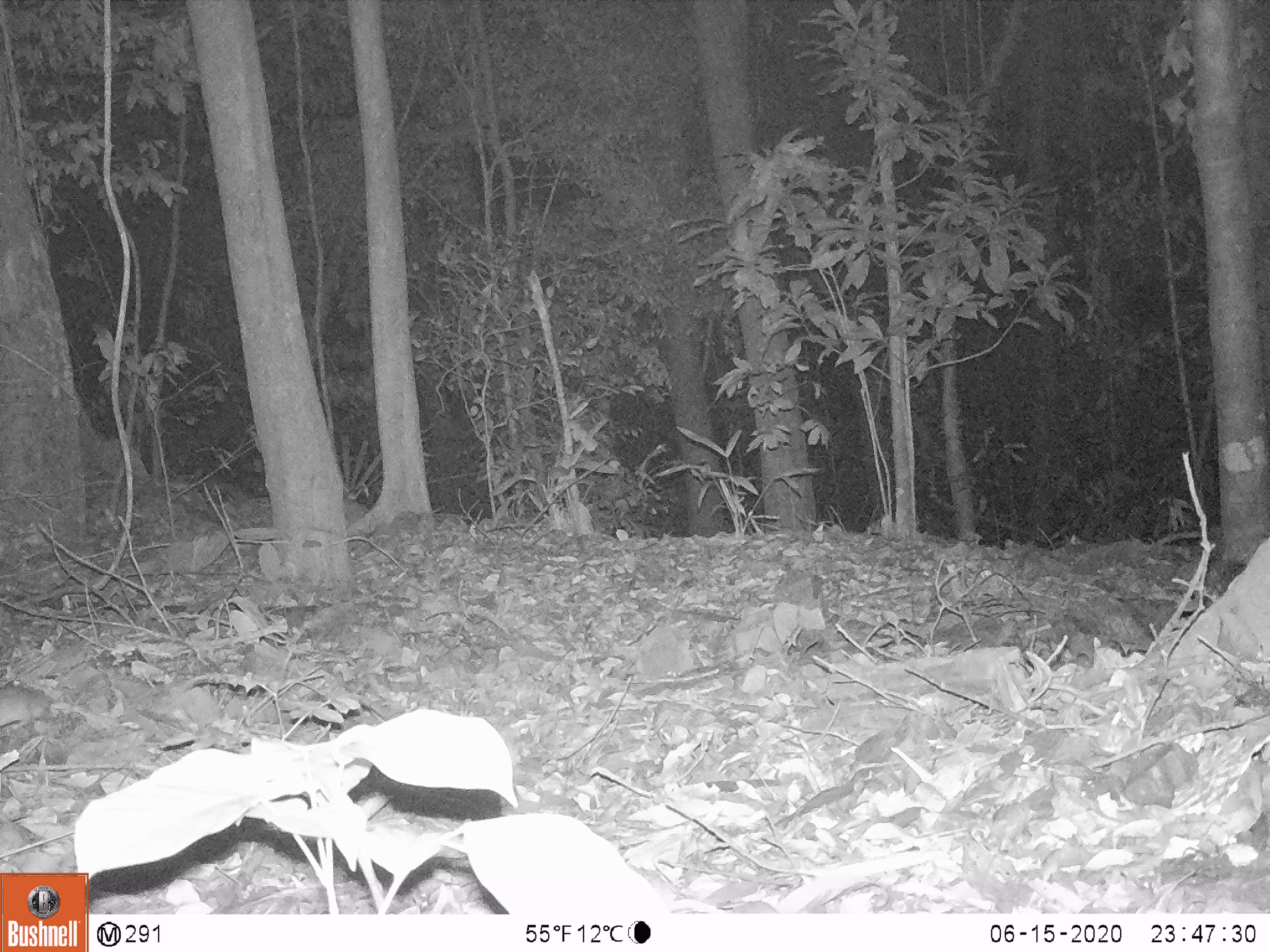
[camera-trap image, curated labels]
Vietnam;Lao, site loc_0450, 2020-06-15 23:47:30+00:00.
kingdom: Animalia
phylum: Chordata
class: Mammalia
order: Rodentia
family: Muridae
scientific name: Muridae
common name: old-world mice and rats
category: unidentified murid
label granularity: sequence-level